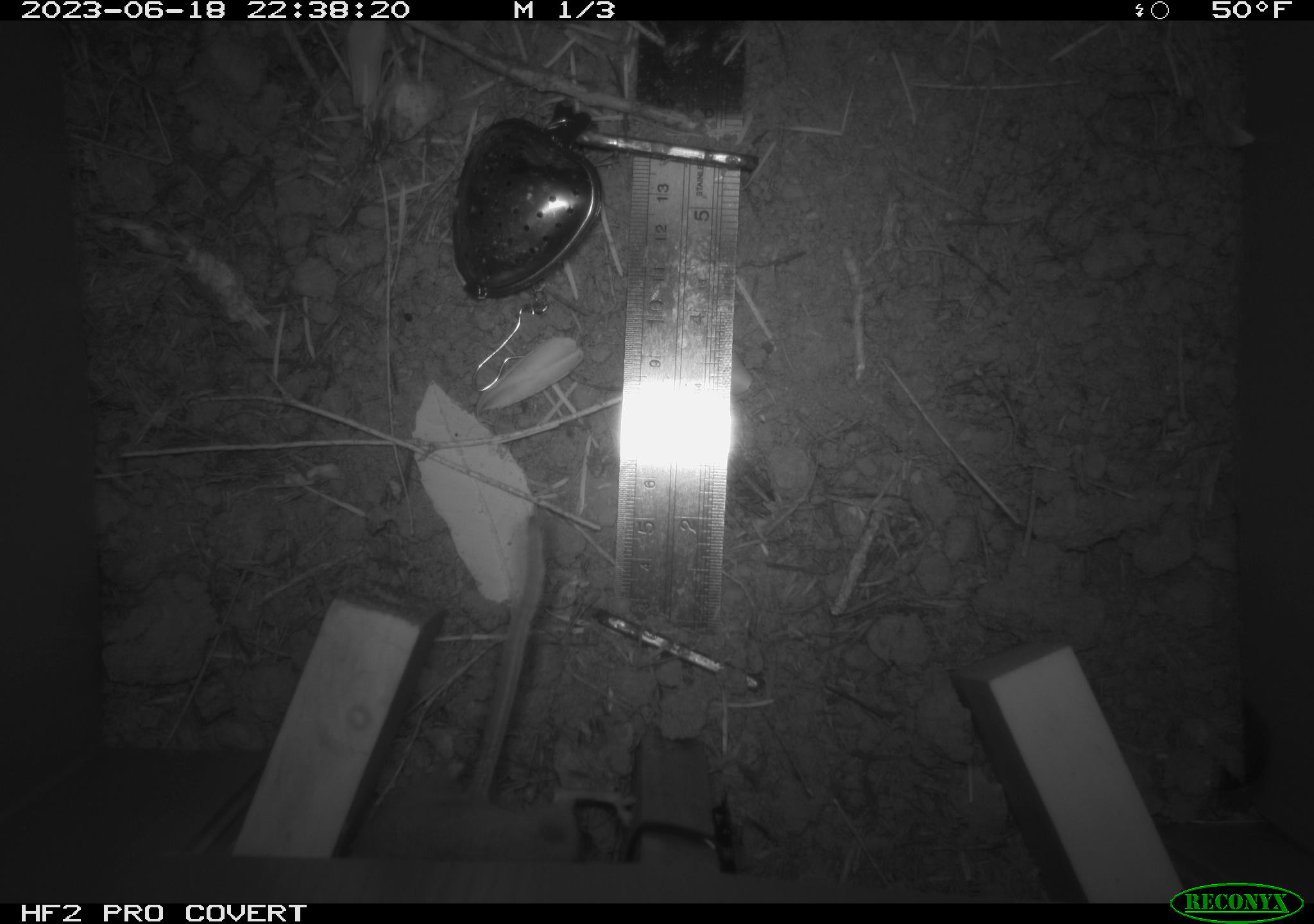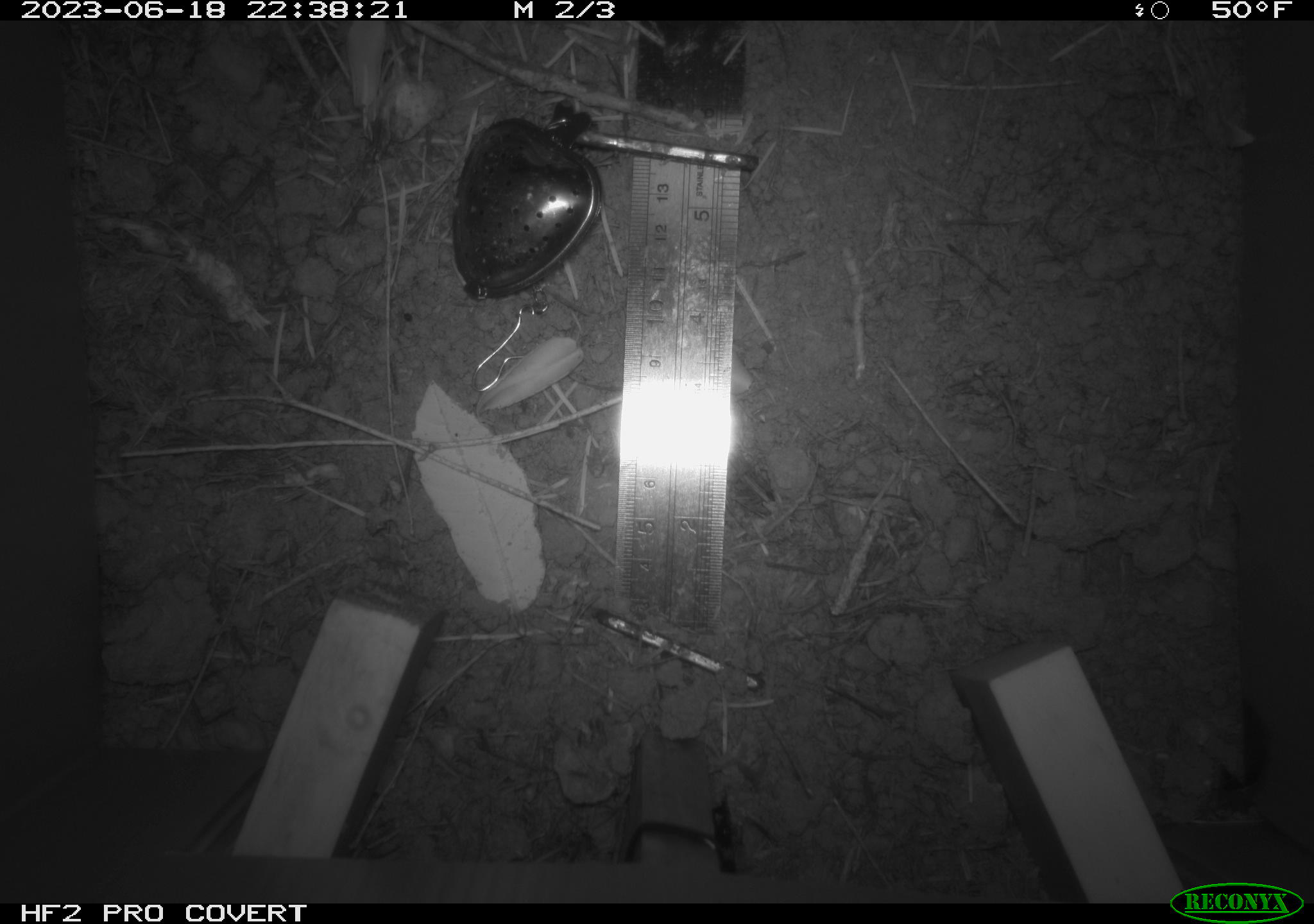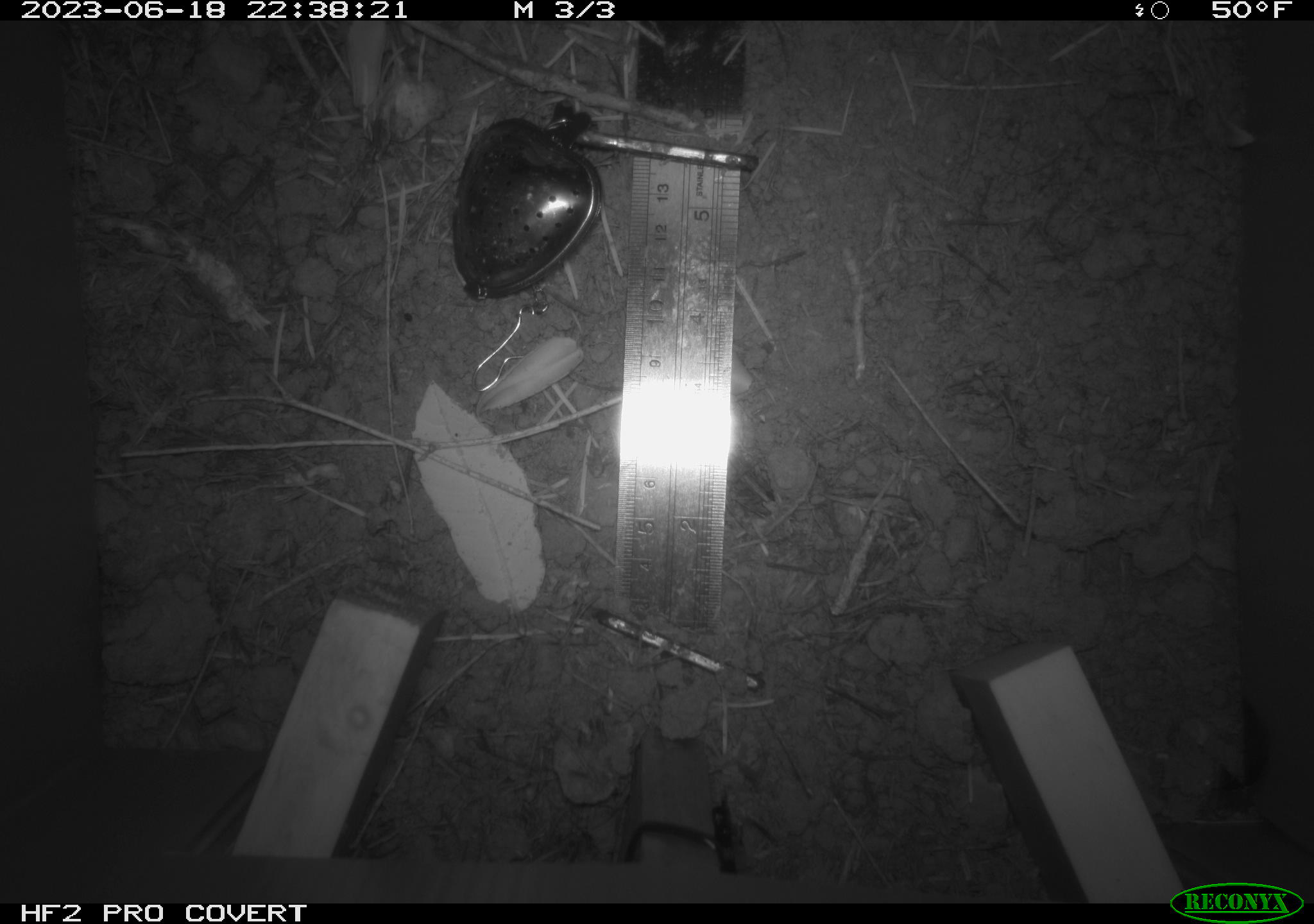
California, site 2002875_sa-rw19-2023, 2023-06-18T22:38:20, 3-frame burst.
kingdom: Animalia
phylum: Chordata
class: Mammalia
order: Rodentia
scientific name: Rodentia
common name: mouse species